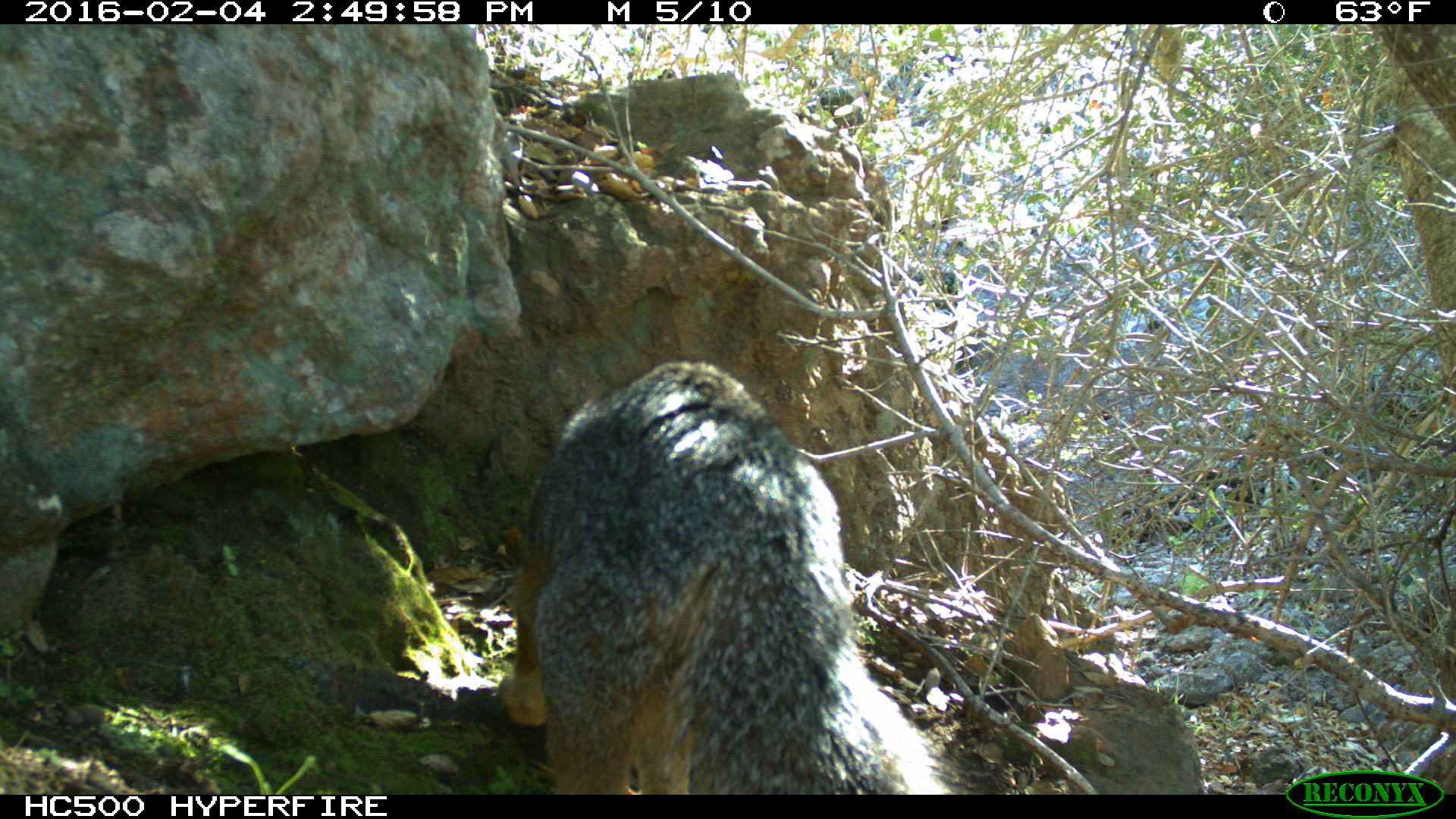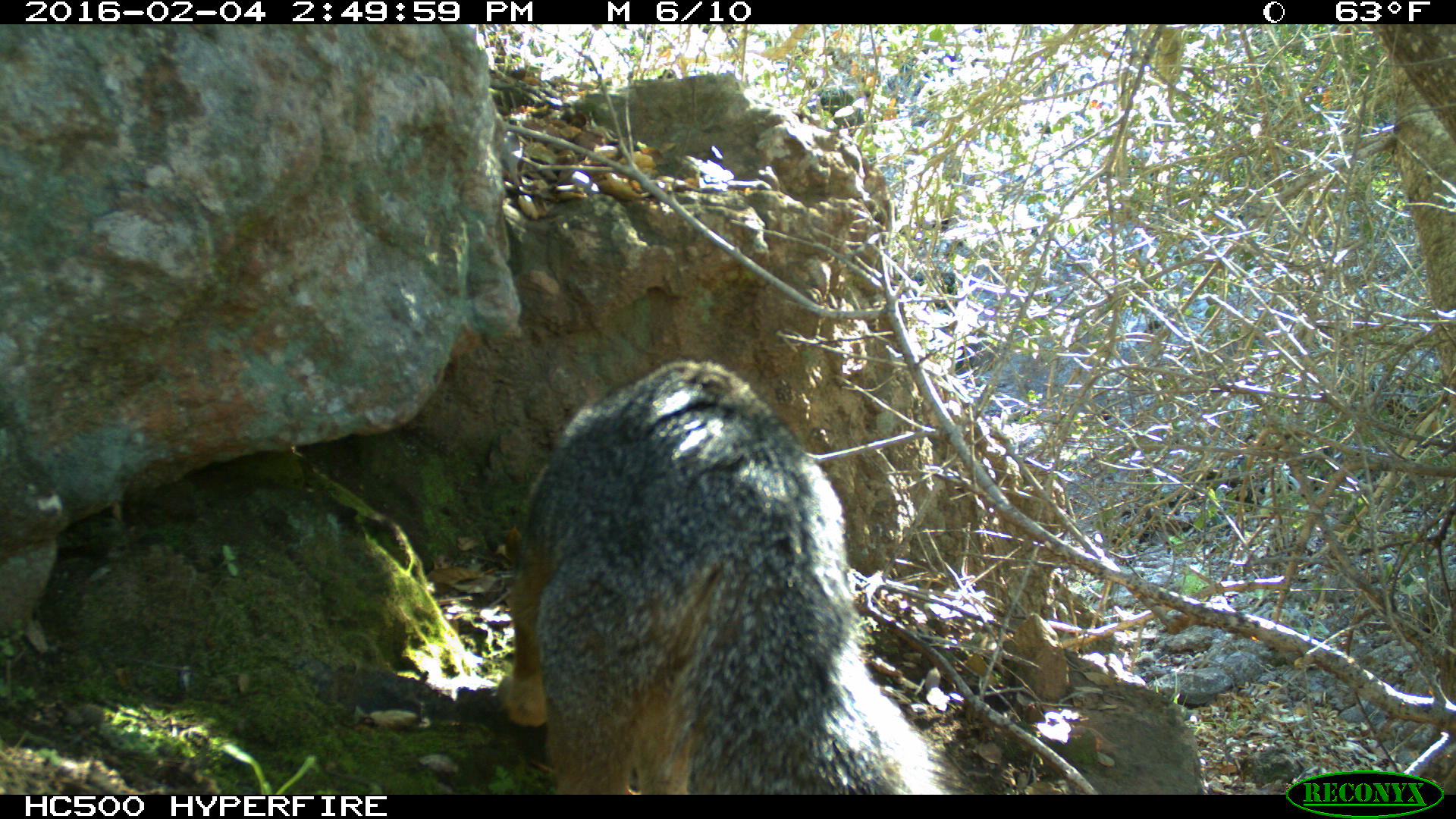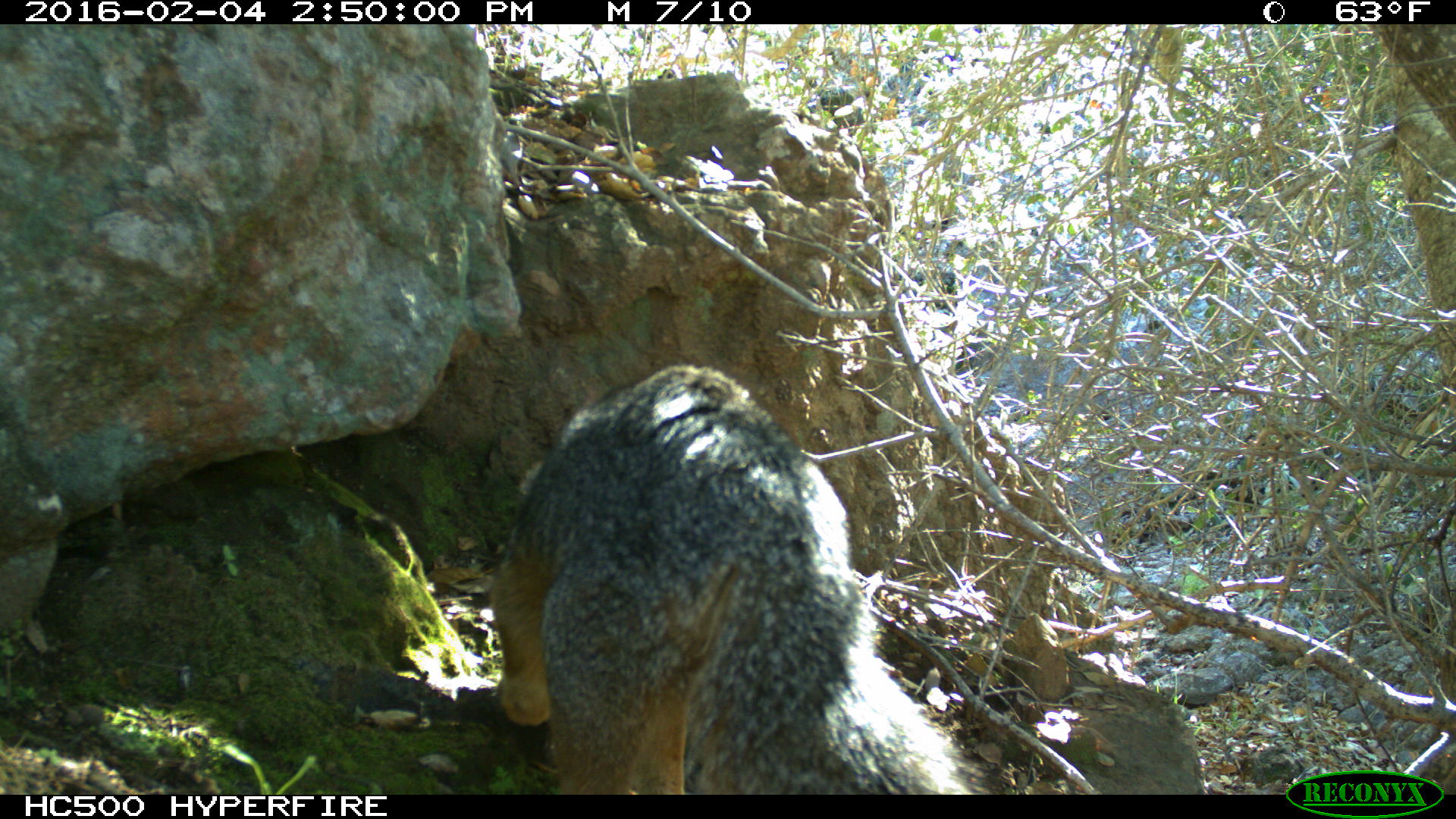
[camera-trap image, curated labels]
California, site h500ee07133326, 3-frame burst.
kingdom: Animalia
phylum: Chordata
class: Mammalia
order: Carnivora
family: Canidae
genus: Urocyon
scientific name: Urocyon littoralis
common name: island fox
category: fox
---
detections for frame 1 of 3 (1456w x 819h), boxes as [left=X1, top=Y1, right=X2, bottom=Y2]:
fox: [left=500, top=358, right=961, bottom=794]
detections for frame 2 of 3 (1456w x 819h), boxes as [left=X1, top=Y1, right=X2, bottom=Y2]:
fox: [left=497, top=359, right=964, bottom=794]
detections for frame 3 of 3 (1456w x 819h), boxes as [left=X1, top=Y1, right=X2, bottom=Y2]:
fox: [left=487, top=363, right=993, bottom=795]